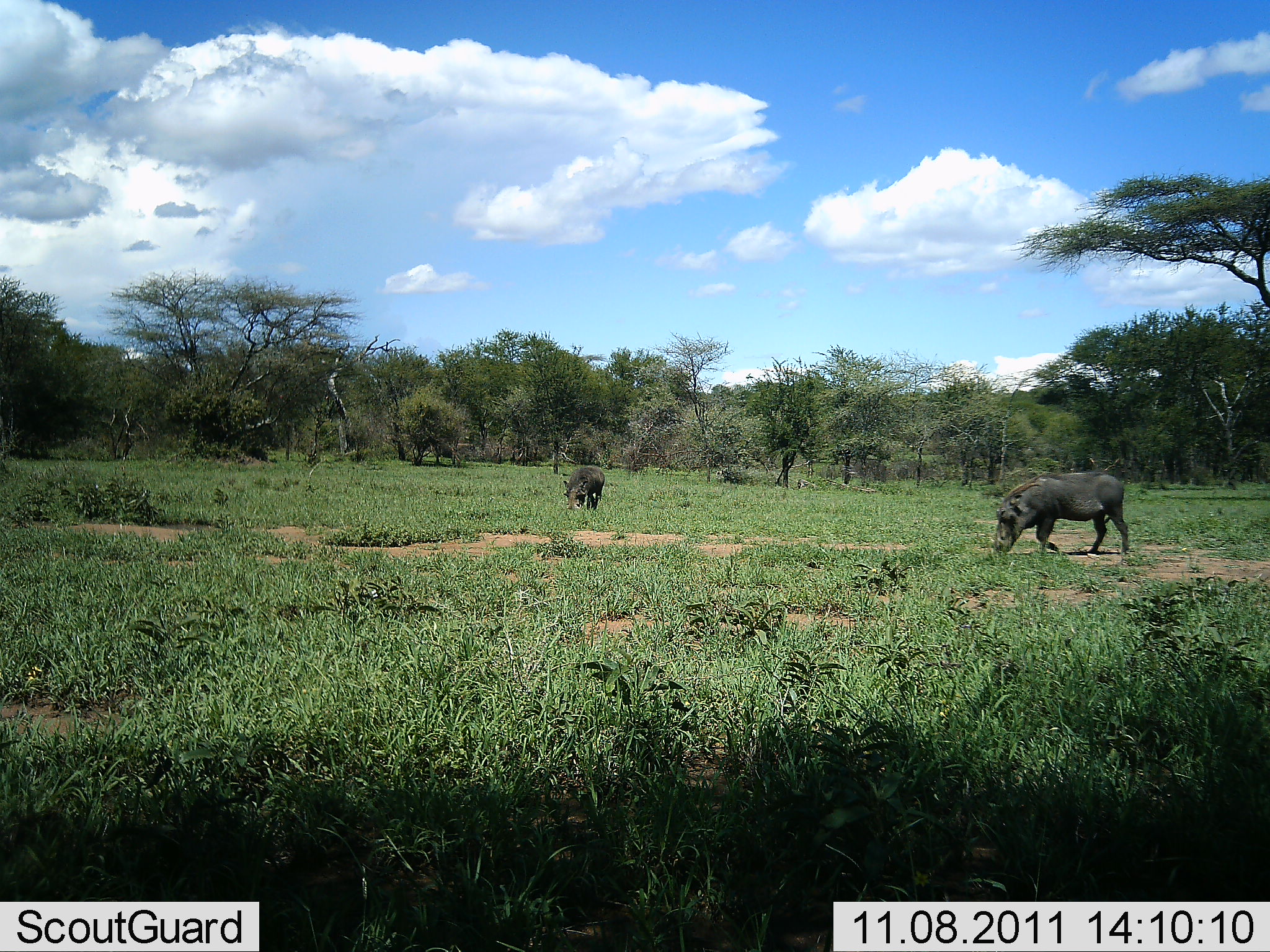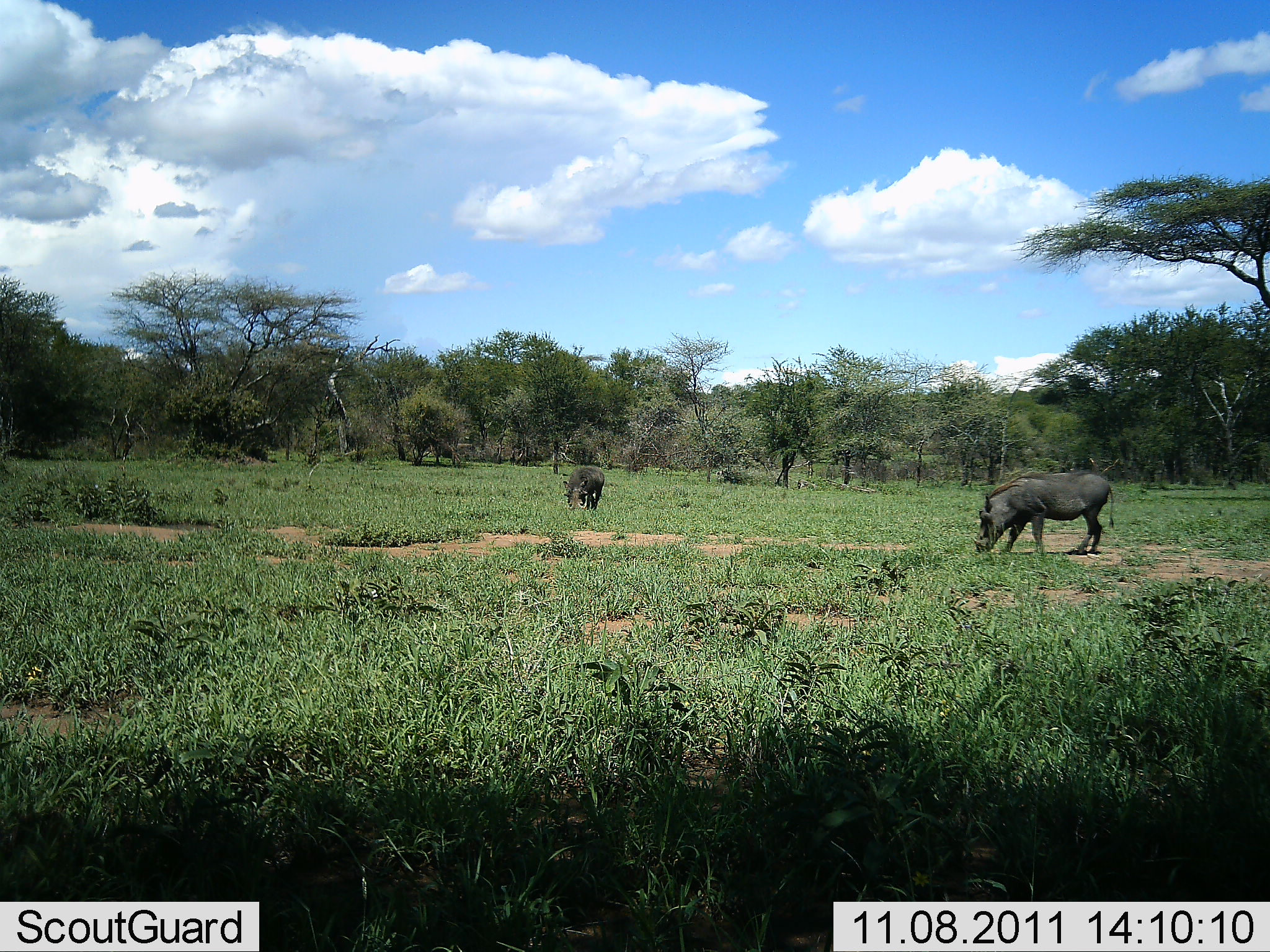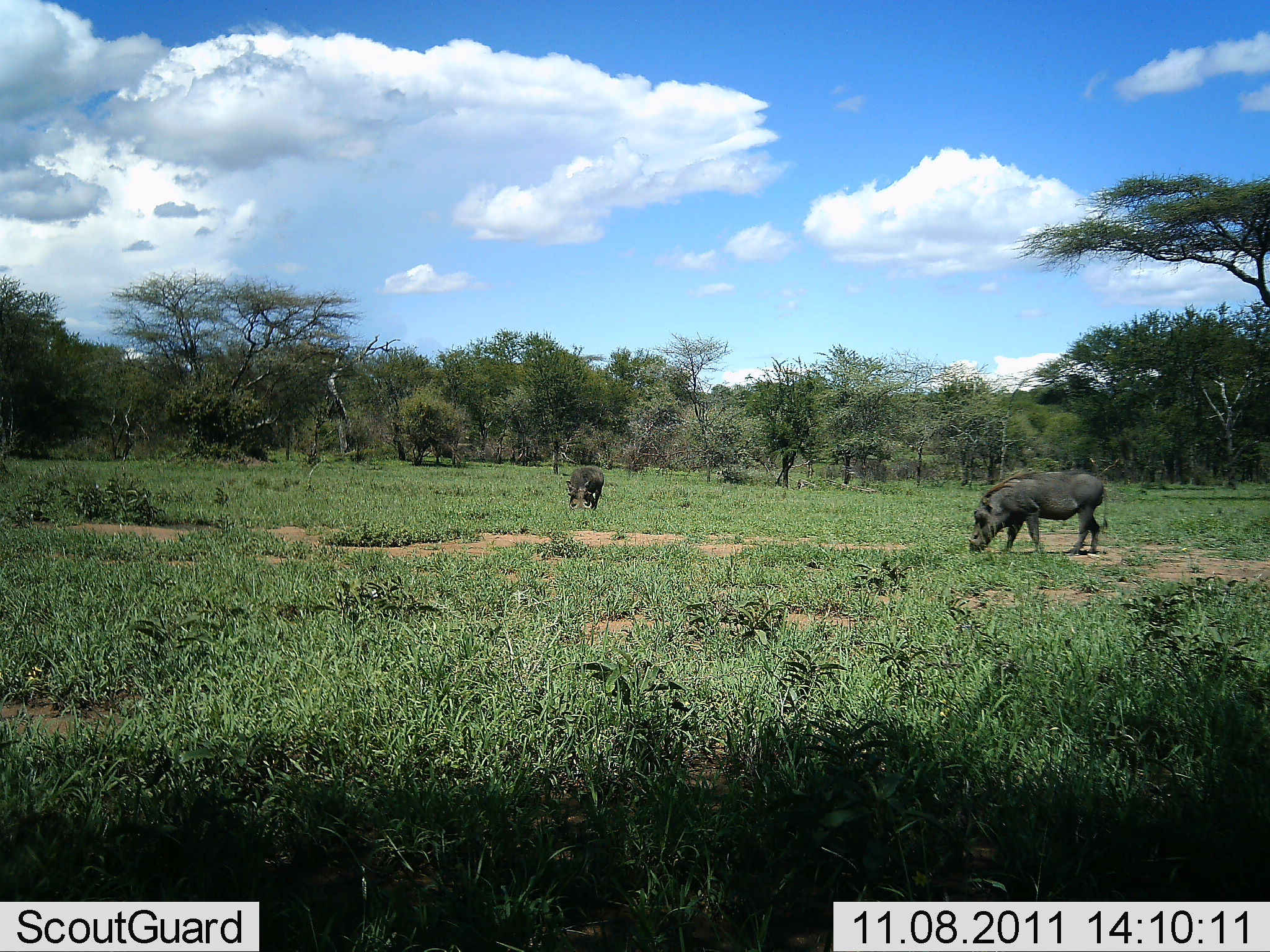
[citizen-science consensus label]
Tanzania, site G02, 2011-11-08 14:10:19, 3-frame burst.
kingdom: Animalia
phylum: Chordata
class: Mammalia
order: Artiodactyla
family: Suidae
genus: Phacochoerus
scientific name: Phacochoerus africanus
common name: warthog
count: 2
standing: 8%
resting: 0%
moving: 38%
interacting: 0%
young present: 0%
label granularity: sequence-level